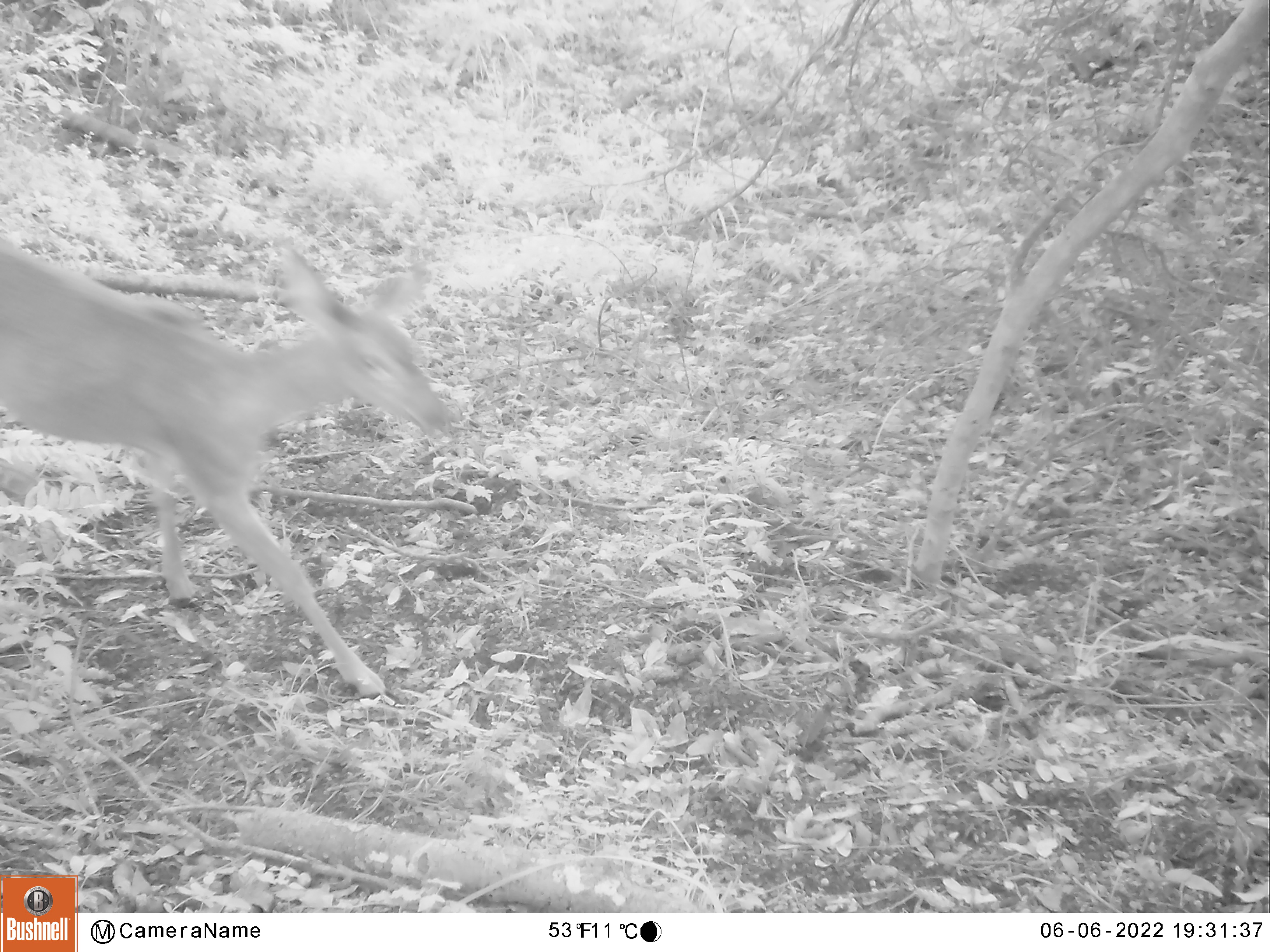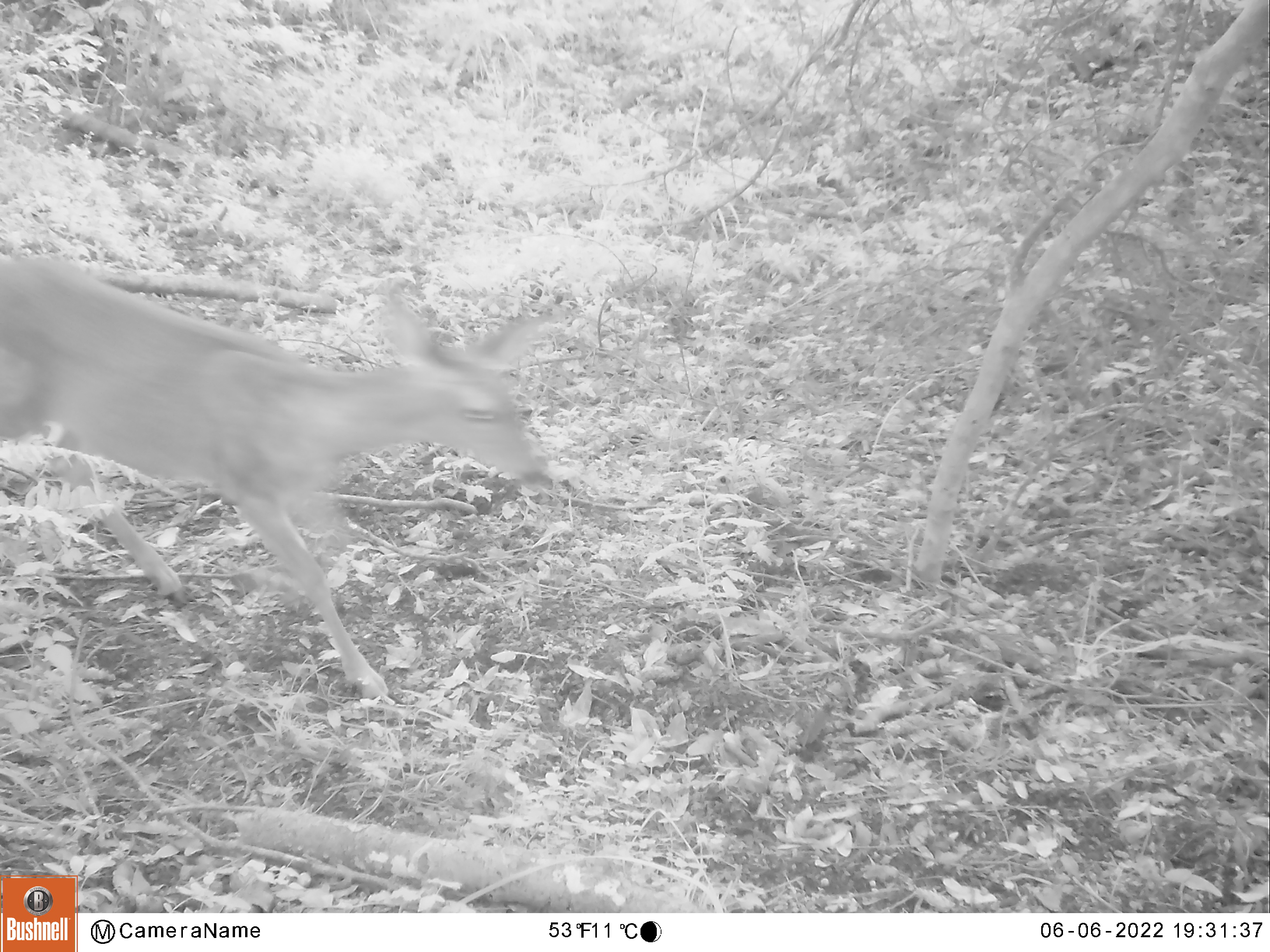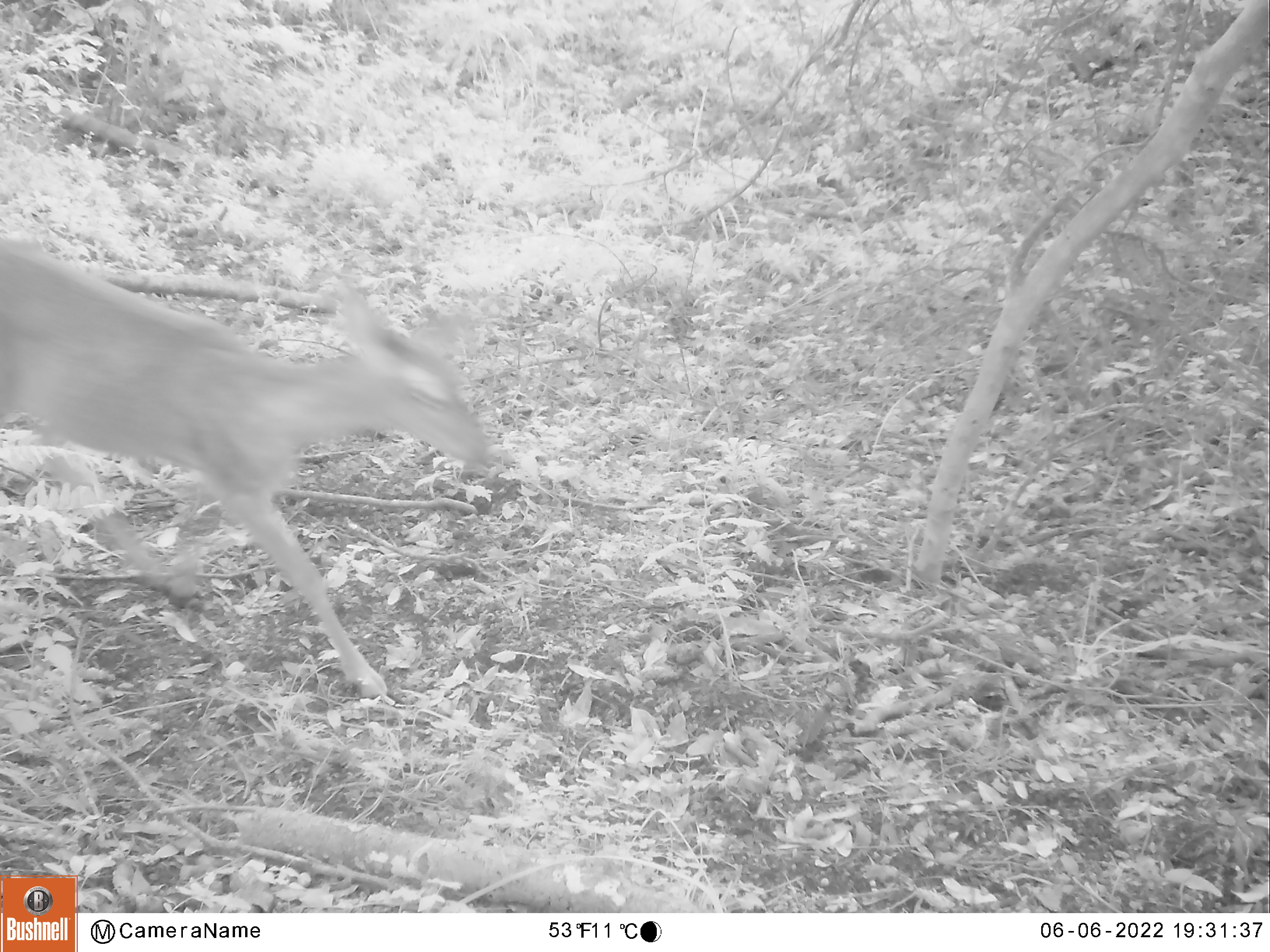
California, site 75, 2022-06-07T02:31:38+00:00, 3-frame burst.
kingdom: Animalia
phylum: Chordata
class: Mammalia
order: Artiodactyla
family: Cervidae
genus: Odocoileus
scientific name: Odocoileus hemionus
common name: mule deer